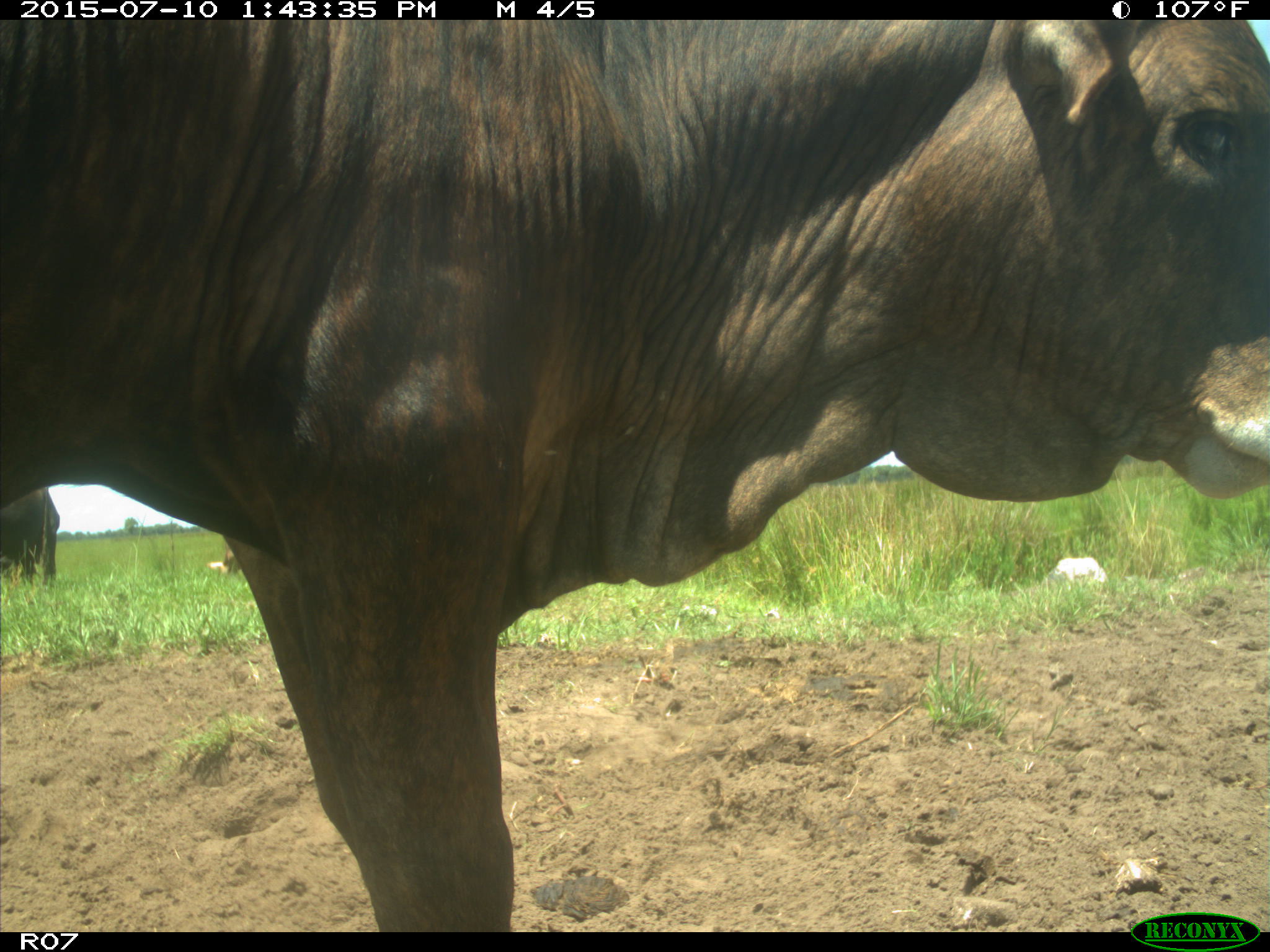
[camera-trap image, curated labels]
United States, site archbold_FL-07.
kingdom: Animalia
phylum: Chordata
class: Mammalia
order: Artiodactyla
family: Bovidae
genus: Bos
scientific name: Bos taurus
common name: domestic cow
Bos taurus (domestic cow).